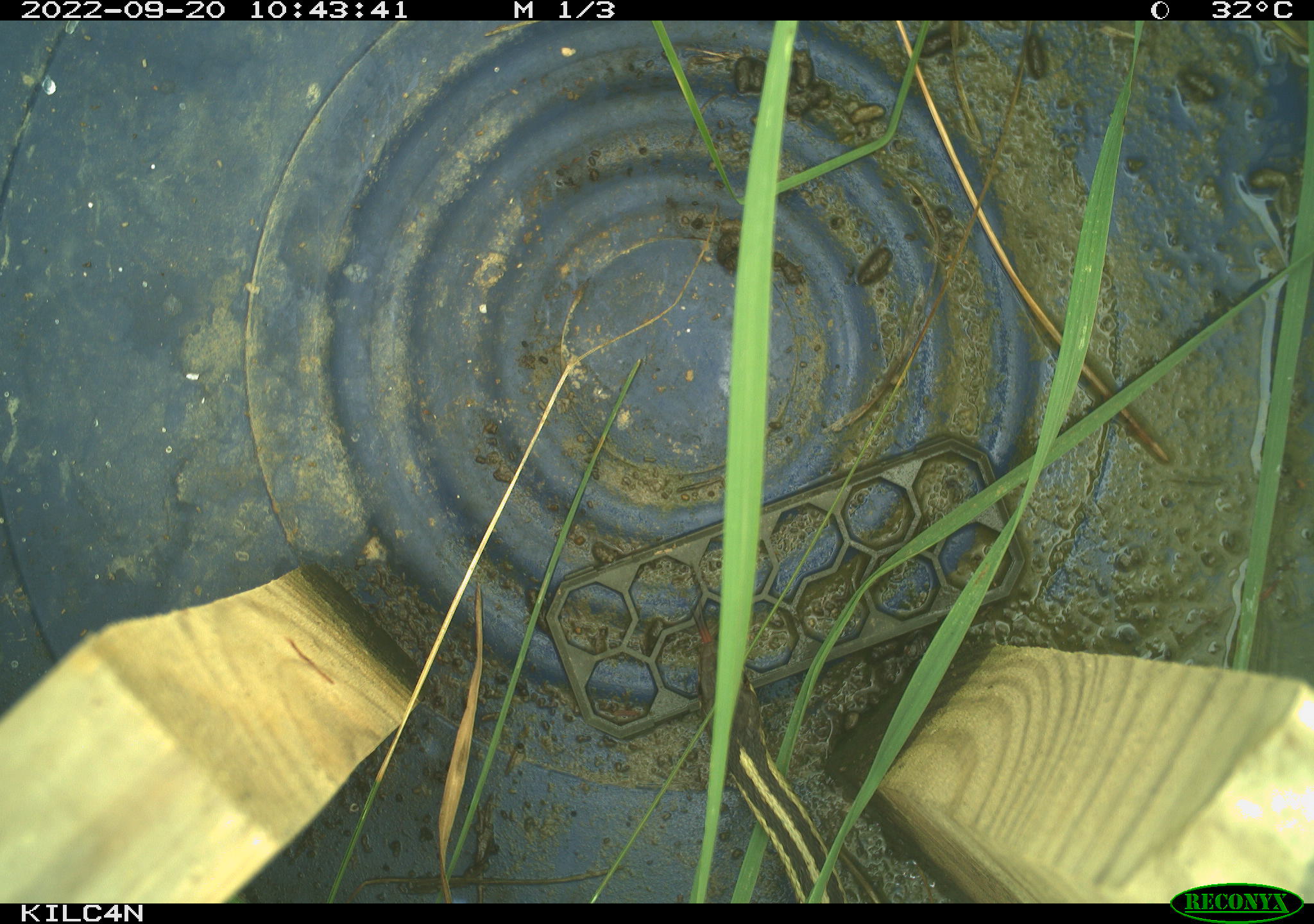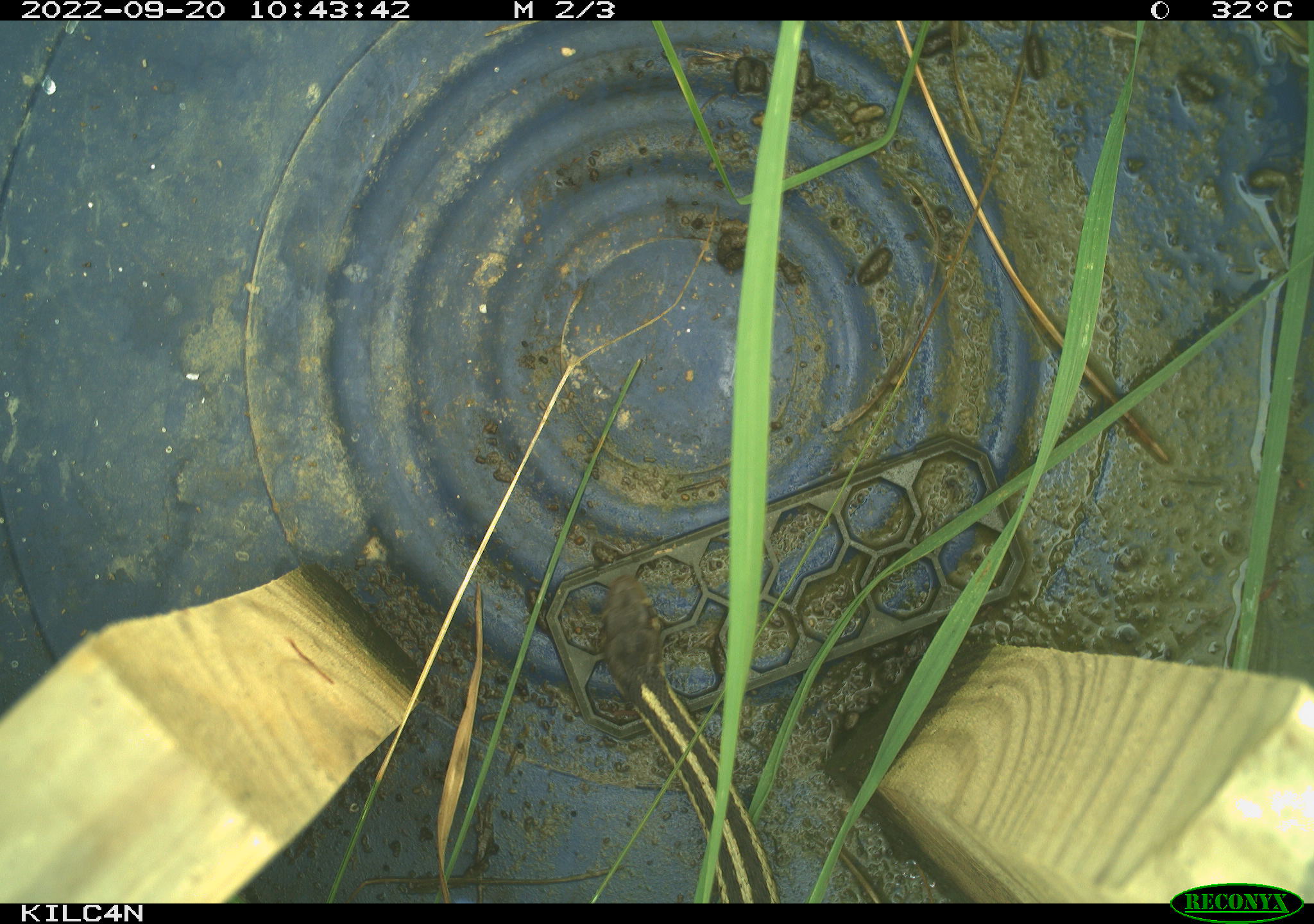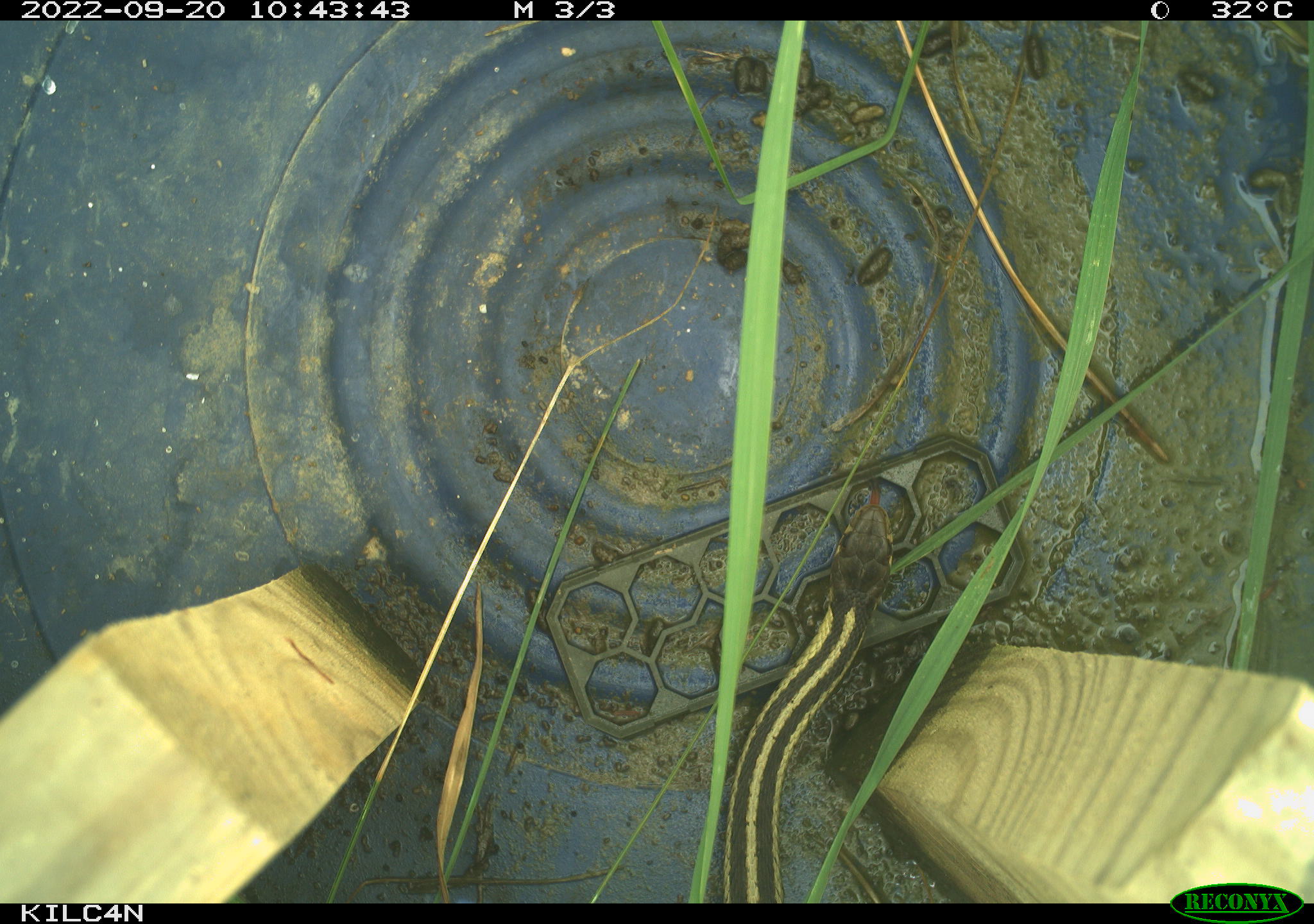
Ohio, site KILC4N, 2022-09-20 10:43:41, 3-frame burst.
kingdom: Animalia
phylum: Chordata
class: Reptilia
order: Squamata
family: Colubridae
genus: Thamnophis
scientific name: Thamnophis sirtalis sirtalis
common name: eastern gartersnake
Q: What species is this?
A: Eastern gartersnake (Thamnophis sirtalis sirtalis).